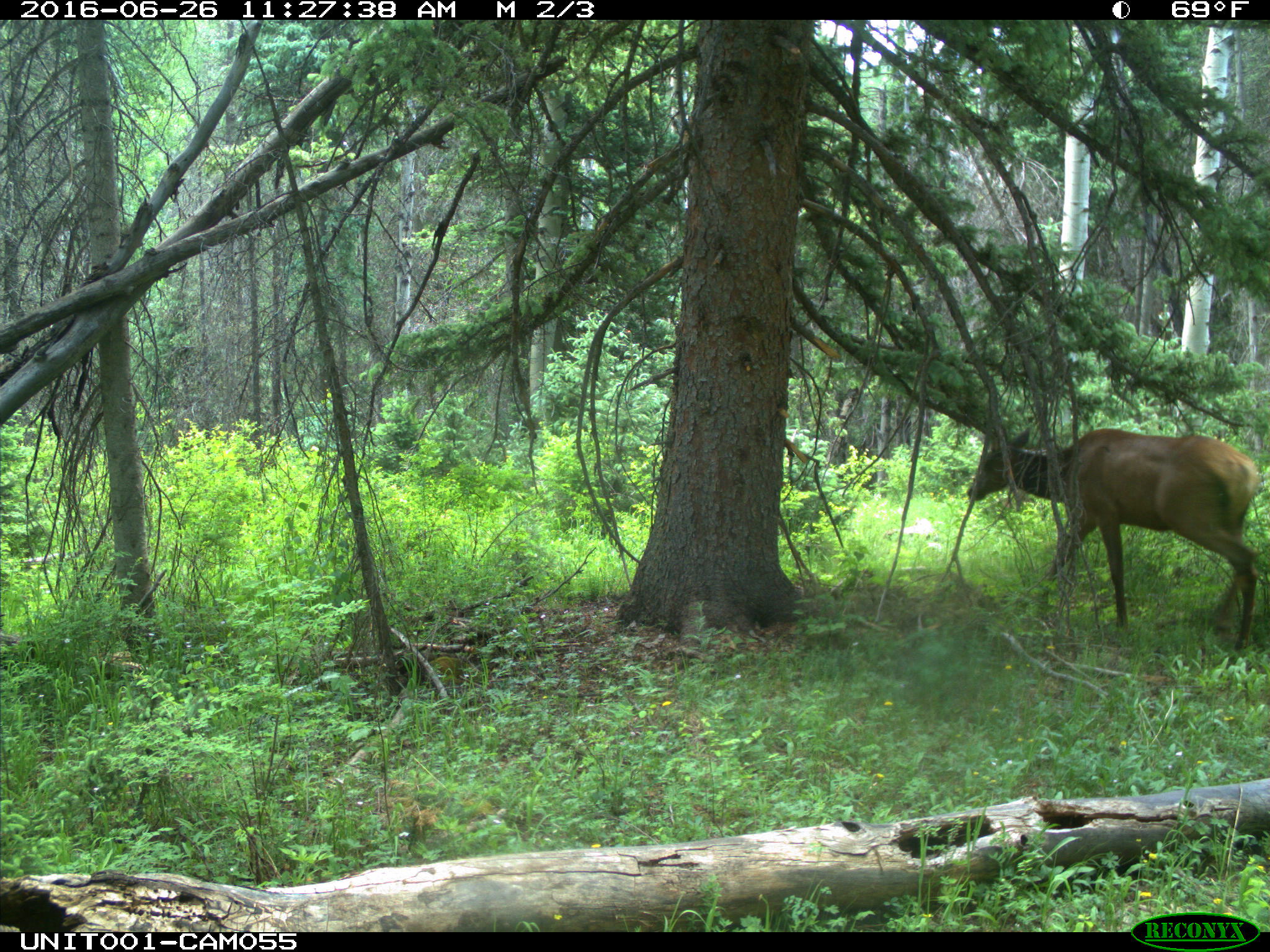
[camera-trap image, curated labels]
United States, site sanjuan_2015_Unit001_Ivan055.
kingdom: Animalia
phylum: Chordata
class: Mammalia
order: Artiodactyla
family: Cervidae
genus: Cervus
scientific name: Cervus elaphus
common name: red deer